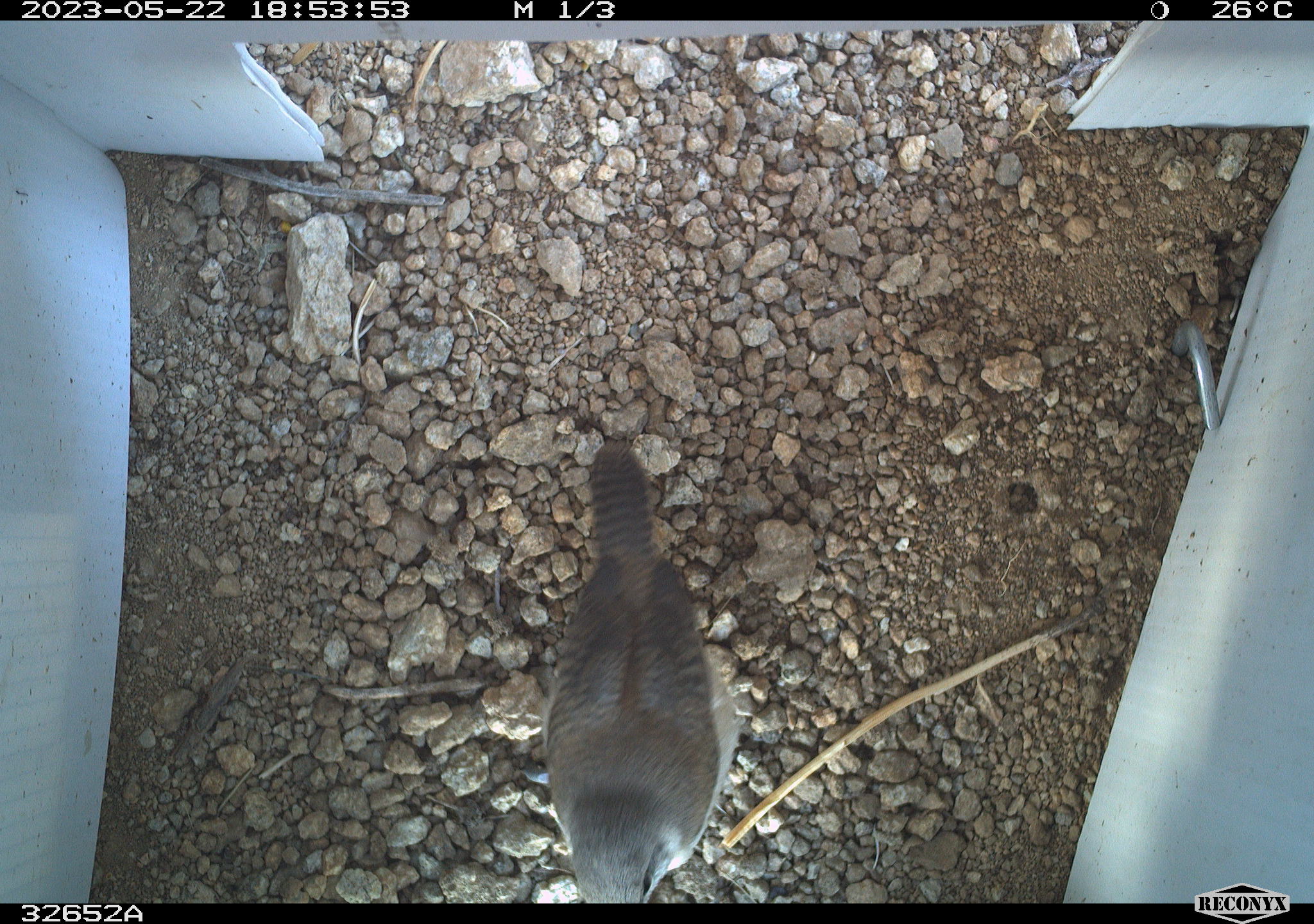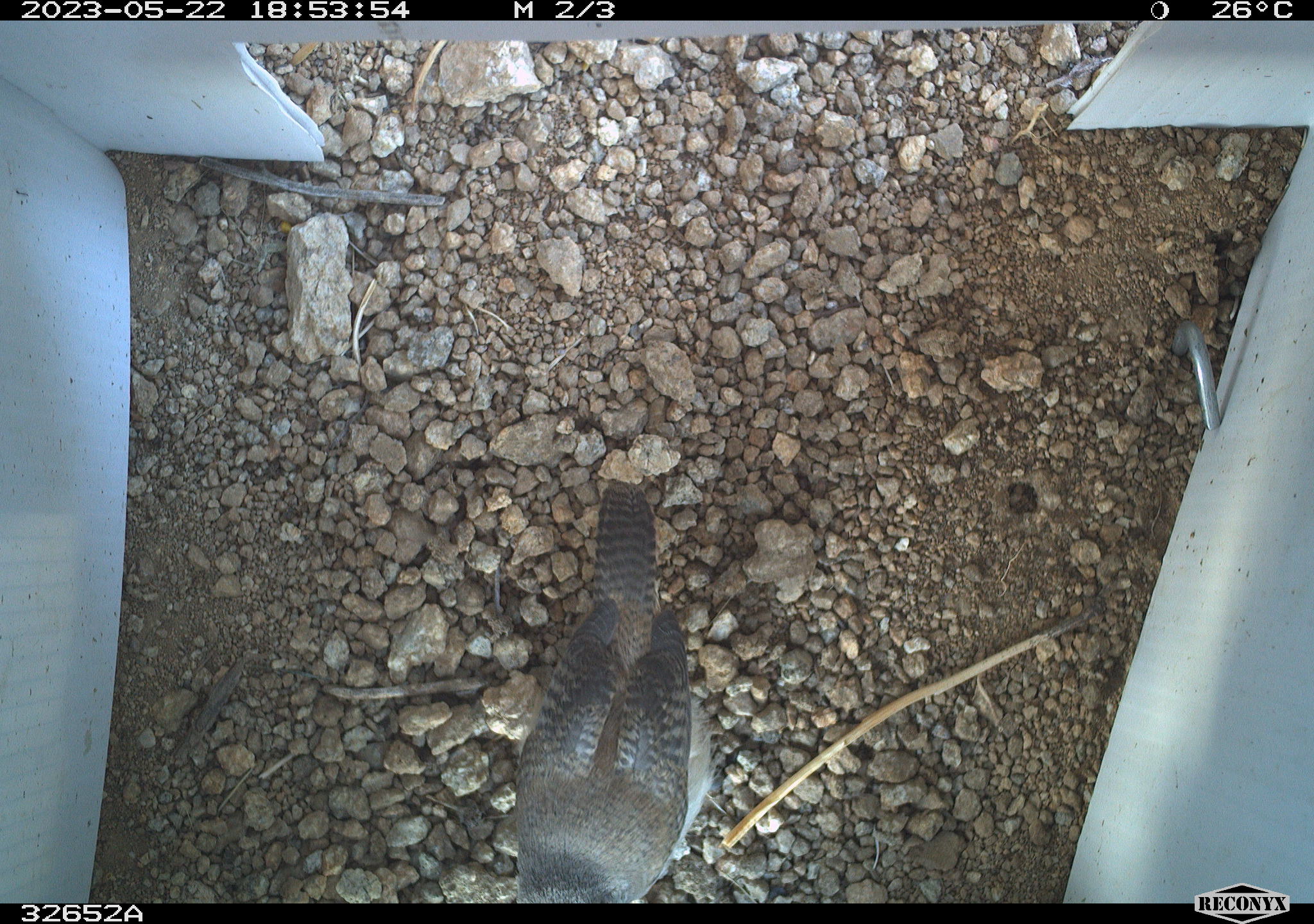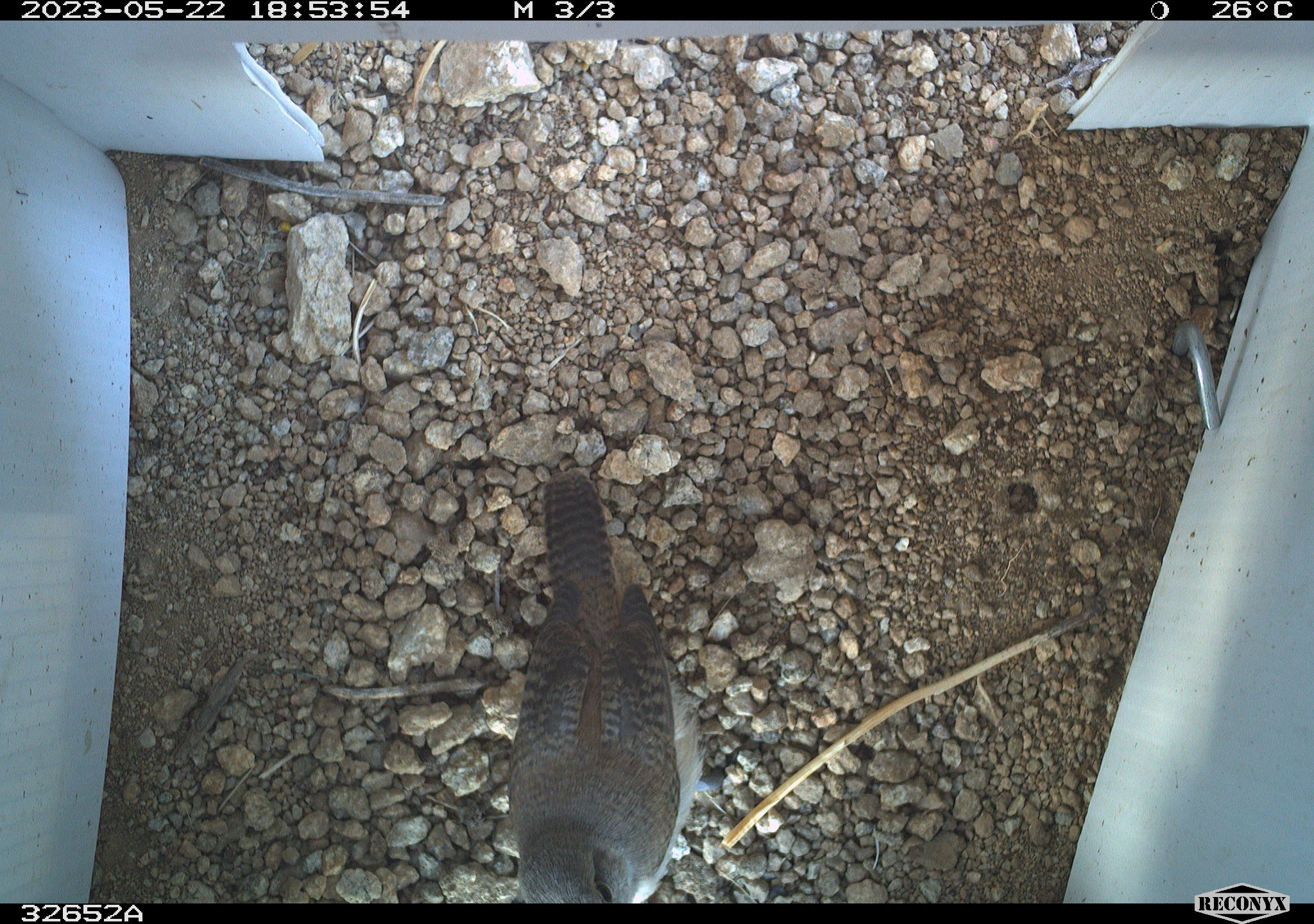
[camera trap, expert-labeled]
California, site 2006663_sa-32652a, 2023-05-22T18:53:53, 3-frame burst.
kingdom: Animalia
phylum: Chordata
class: Aves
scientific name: Aves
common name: bird